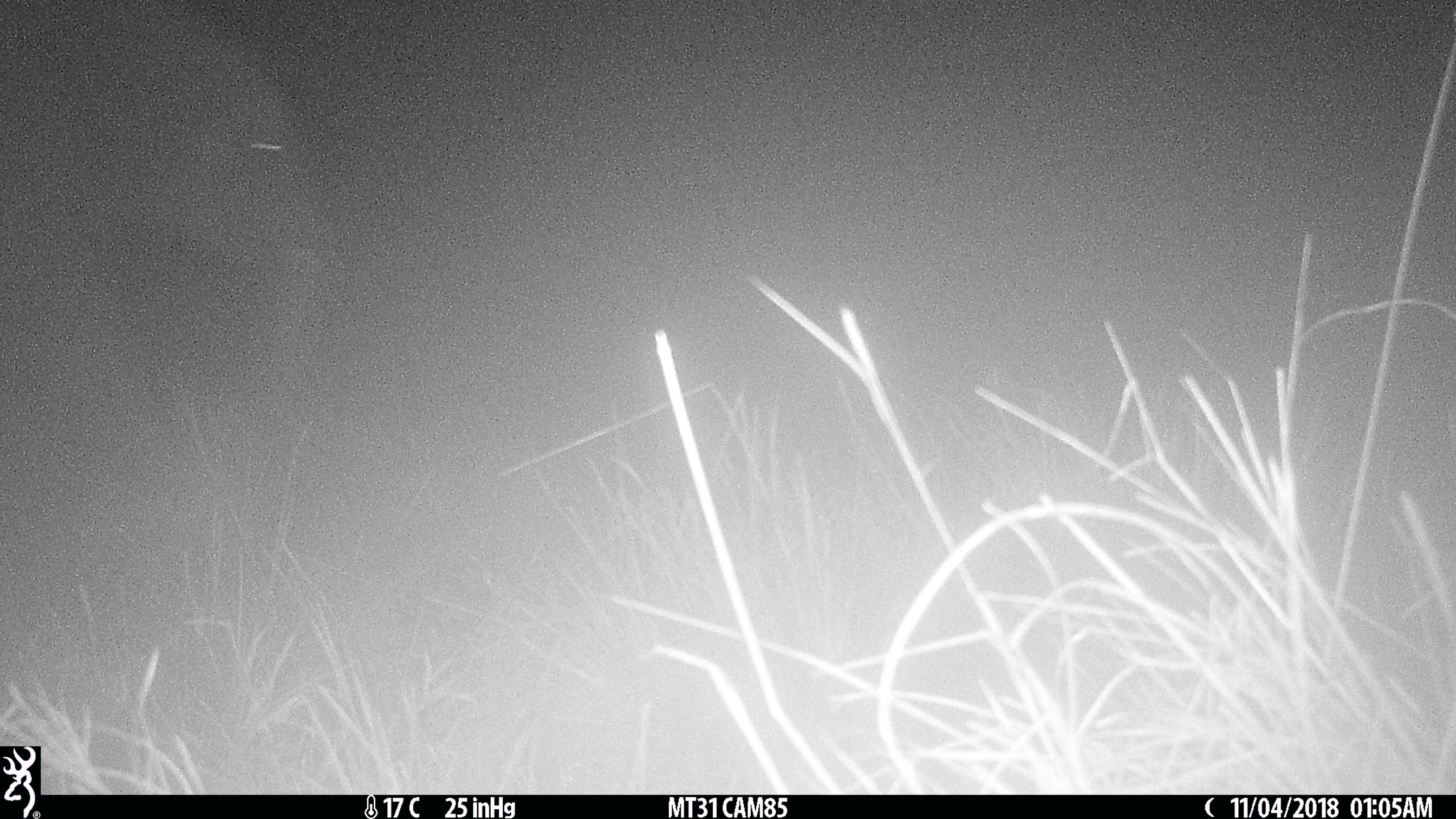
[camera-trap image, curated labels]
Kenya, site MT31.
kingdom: Animalia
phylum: Chordata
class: Mammalia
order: Proboscidea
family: Elephantidae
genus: Loxodonta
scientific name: Loxodonta africana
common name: elephant